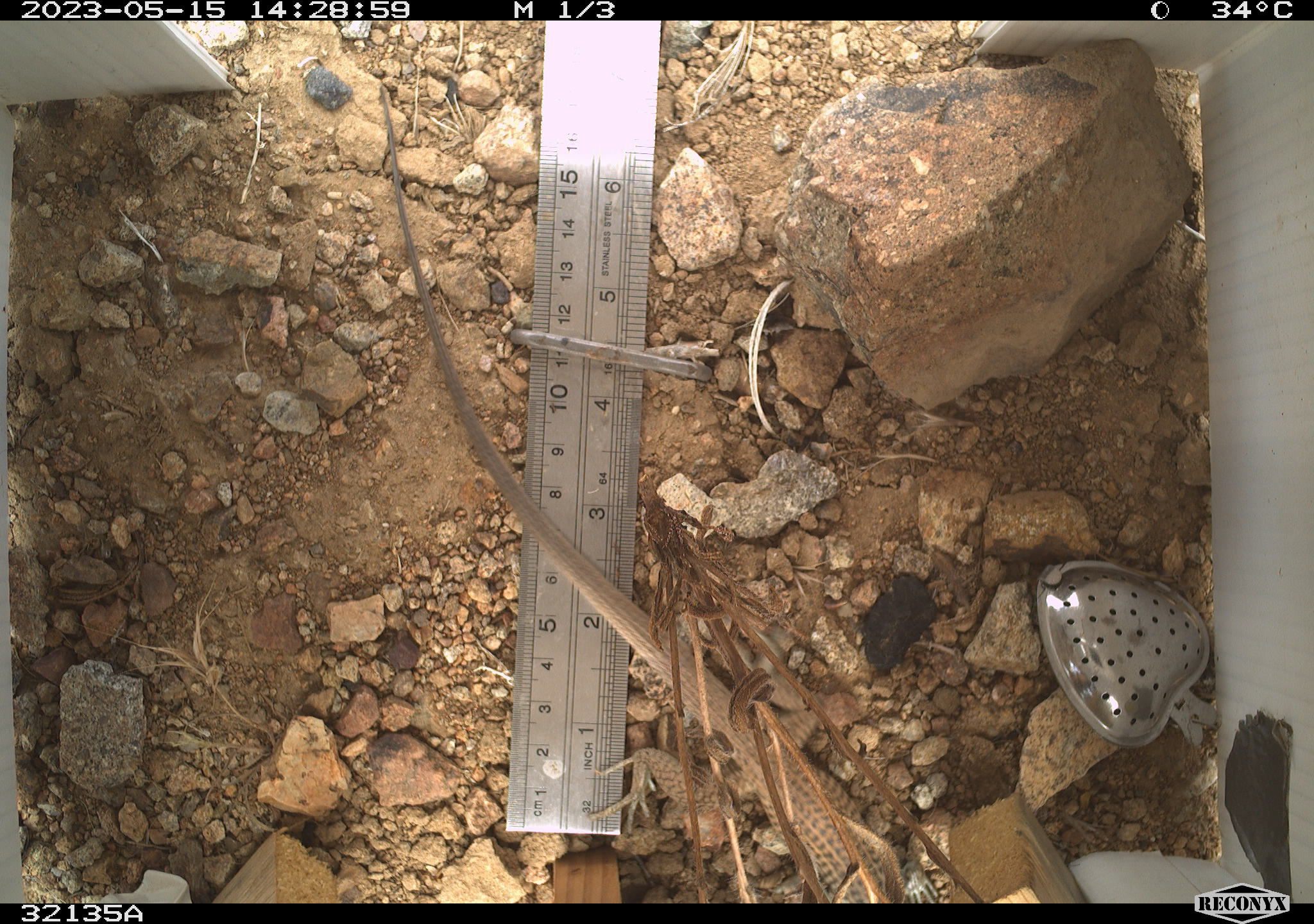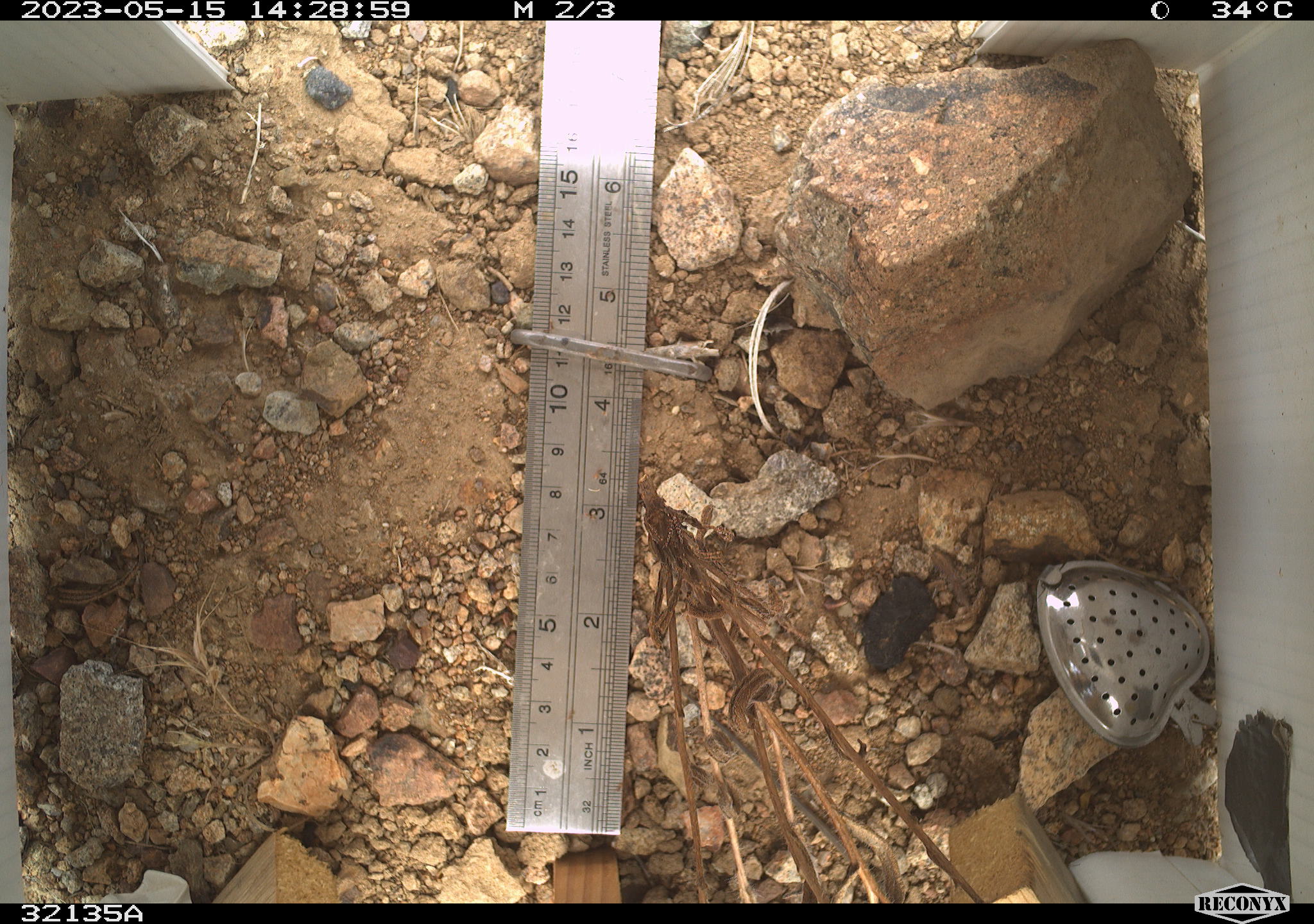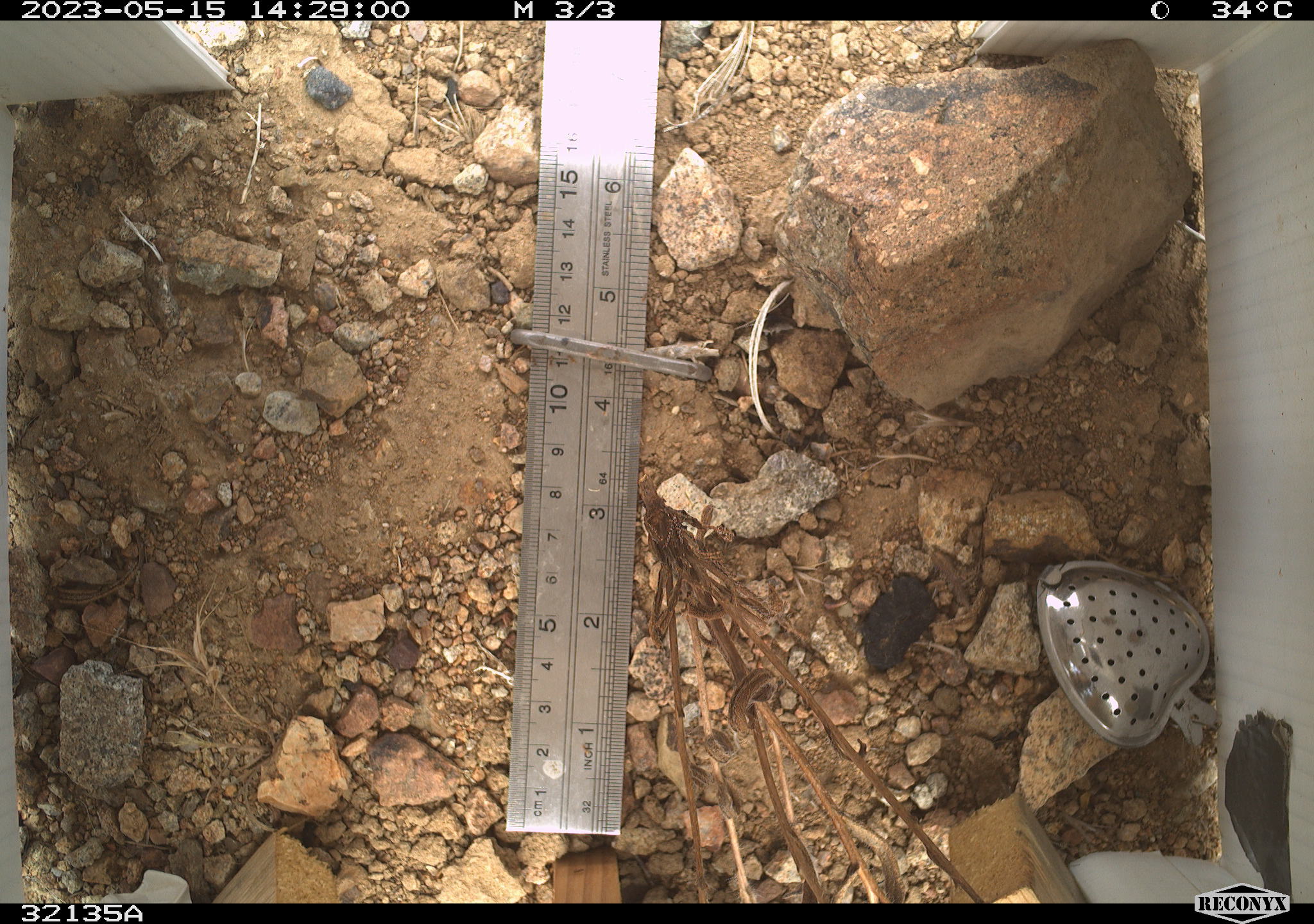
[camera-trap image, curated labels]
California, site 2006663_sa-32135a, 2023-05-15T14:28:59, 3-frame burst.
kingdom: Animalia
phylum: Chordata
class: Reptilia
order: Squamata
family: Teiidae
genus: Aspidoscelis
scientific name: Aspidoscelis tigris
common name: western whiptail